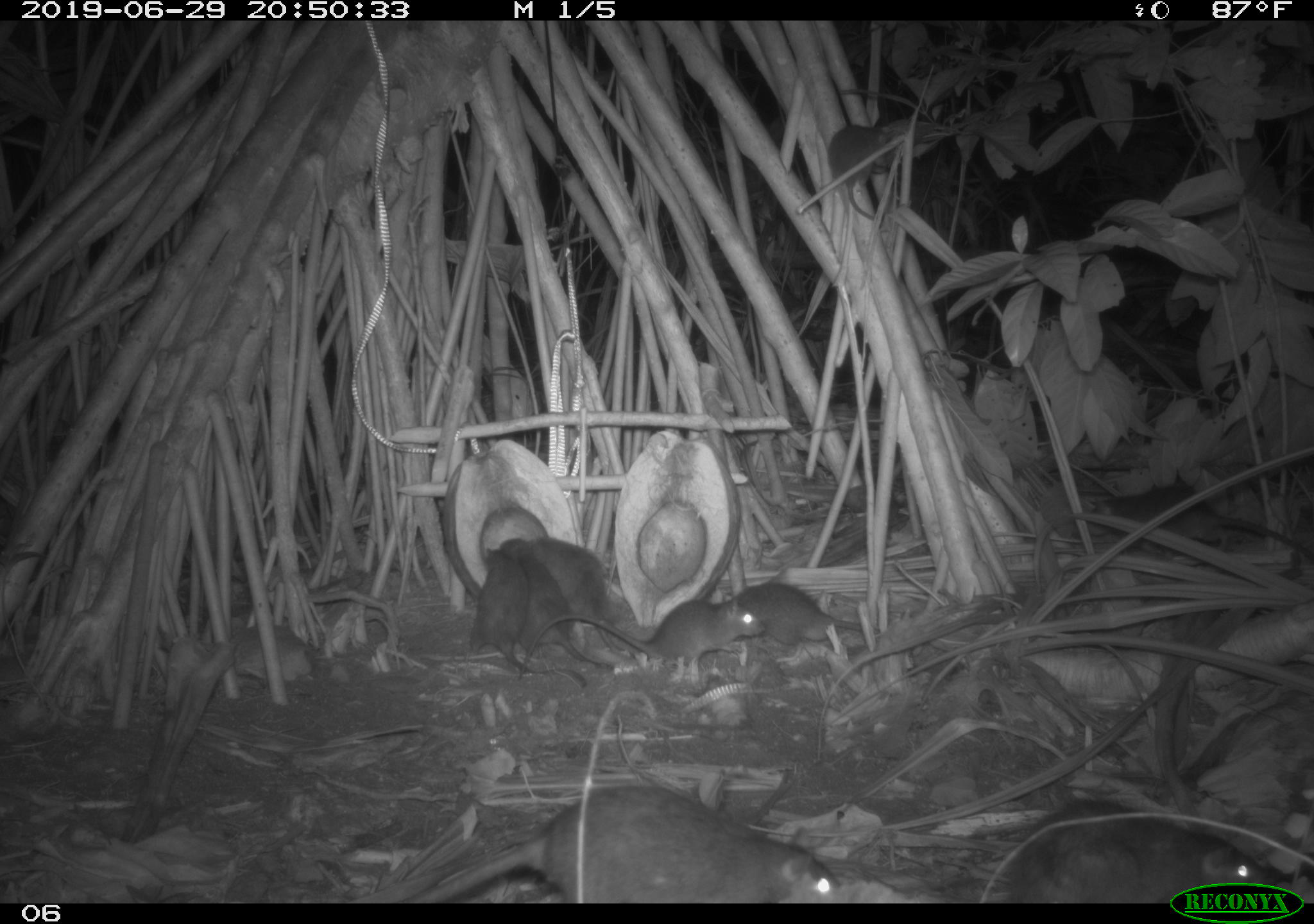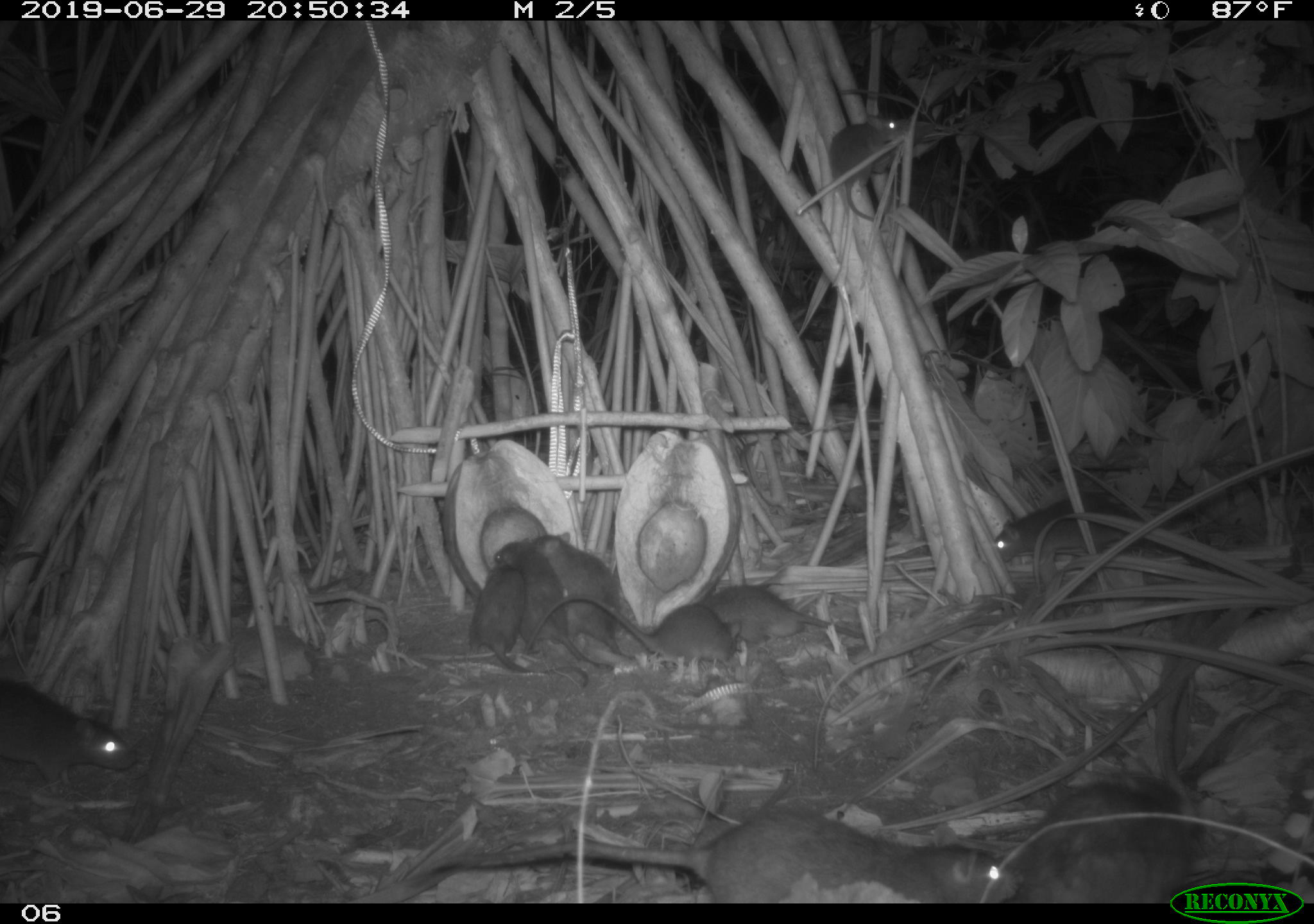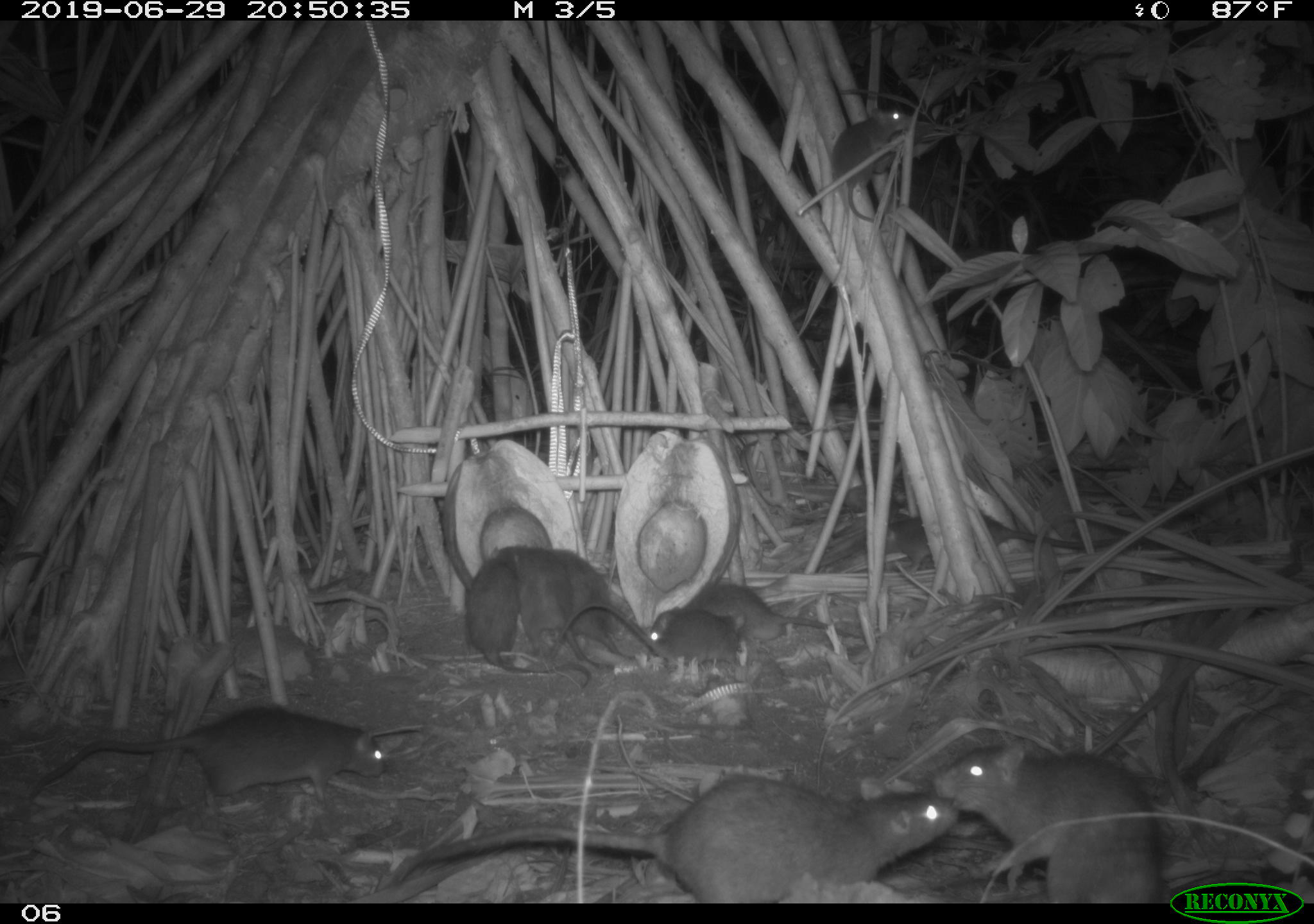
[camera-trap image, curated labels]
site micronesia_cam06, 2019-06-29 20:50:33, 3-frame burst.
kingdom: Animalia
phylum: Chordata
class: Mammalia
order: Rodentia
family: Muridae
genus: Rattus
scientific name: Rattus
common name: rat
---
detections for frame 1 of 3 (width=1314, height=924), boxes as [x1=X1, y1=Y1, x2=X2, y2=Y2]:
rat: [x1=413, y1=774, x2=845, y2=903]; [x1=994, y1=790, x2=1275, y2=883]; [x1=466, y1=544, x2=594, y2=693]; [x1=502, y1=535, x2=612, y2=674]; [x1=583, y1=597, x2=769, y2=676]; [x1=530, y1=535, x2=629, y2=662]; [x1=729, y1=574, x2=887, y2=648]; [x1=823, y1=116, x2=885, y2=228]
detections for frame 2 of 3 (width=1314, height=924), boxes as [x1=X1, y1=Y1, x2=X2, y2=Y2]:
rat: [x1=420, y1=794, x2=1021, y2=899]; [x1=1023, y1=757, x2=1207, y2=886]; [x1=0, y1=672, x2=146, y2=784]; [x1=547, y1=595, x2=747, y2=674]; [x1=502, y1=540, x2=613, y2=676]; [x1=533, y1=527, x2=641, y2=661]; [x1=988, y1=480, x2=1153, y2=567]; [x1=705, y1=578, x2=871, y2=655]; [x1=826, y1=111, x2=916, y2=228]; [x1=464, y1=543, x2=532, y2=678]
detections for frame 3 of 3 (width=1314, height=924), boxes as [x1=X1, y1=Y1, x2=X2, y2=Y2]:
rat: [x1=375, y1=766, x2=960, y2=902]; [x1=19, y1=709, x2=389, y2=831]; [x1=937, y1=737, x2=1175, y2=901]; [x1=498, y1=536, x2=596, y2=681]; [x1=689, y1=575, x2=862, y2=648]; [x1=461, y1=552, x2=551, y2=690]; [x1=541, y1=604, x2=729, y2=669]; [x1=547, y1=540, x2=637, y2=669]